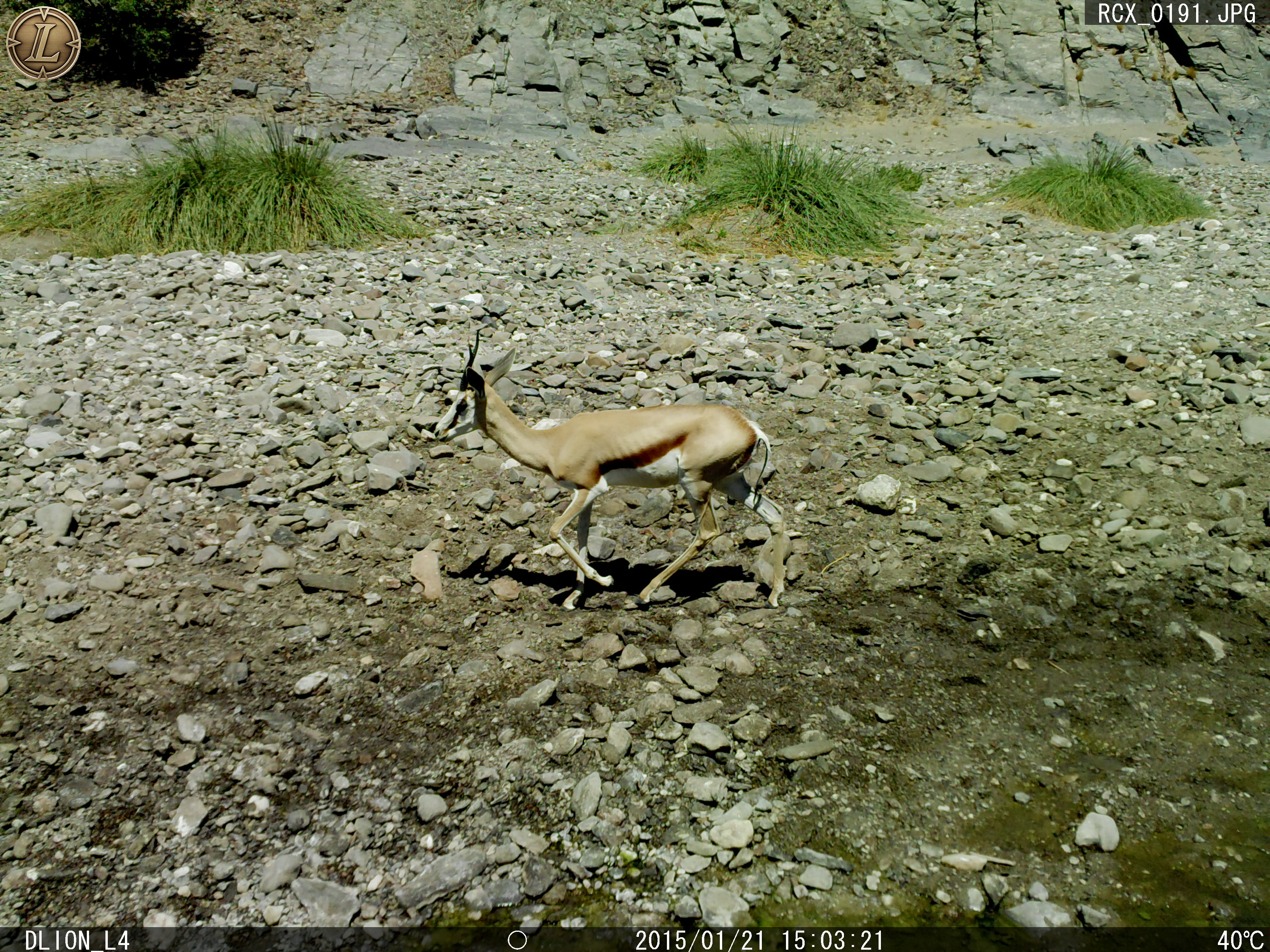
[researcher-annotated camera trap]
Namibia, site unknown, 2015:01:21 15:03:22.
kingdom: Animalia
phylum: Chordata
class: Mammalia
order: Artiodactyla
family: Bovidae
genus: Antidorcas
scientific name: Antidorcas marsupialis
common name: springbok